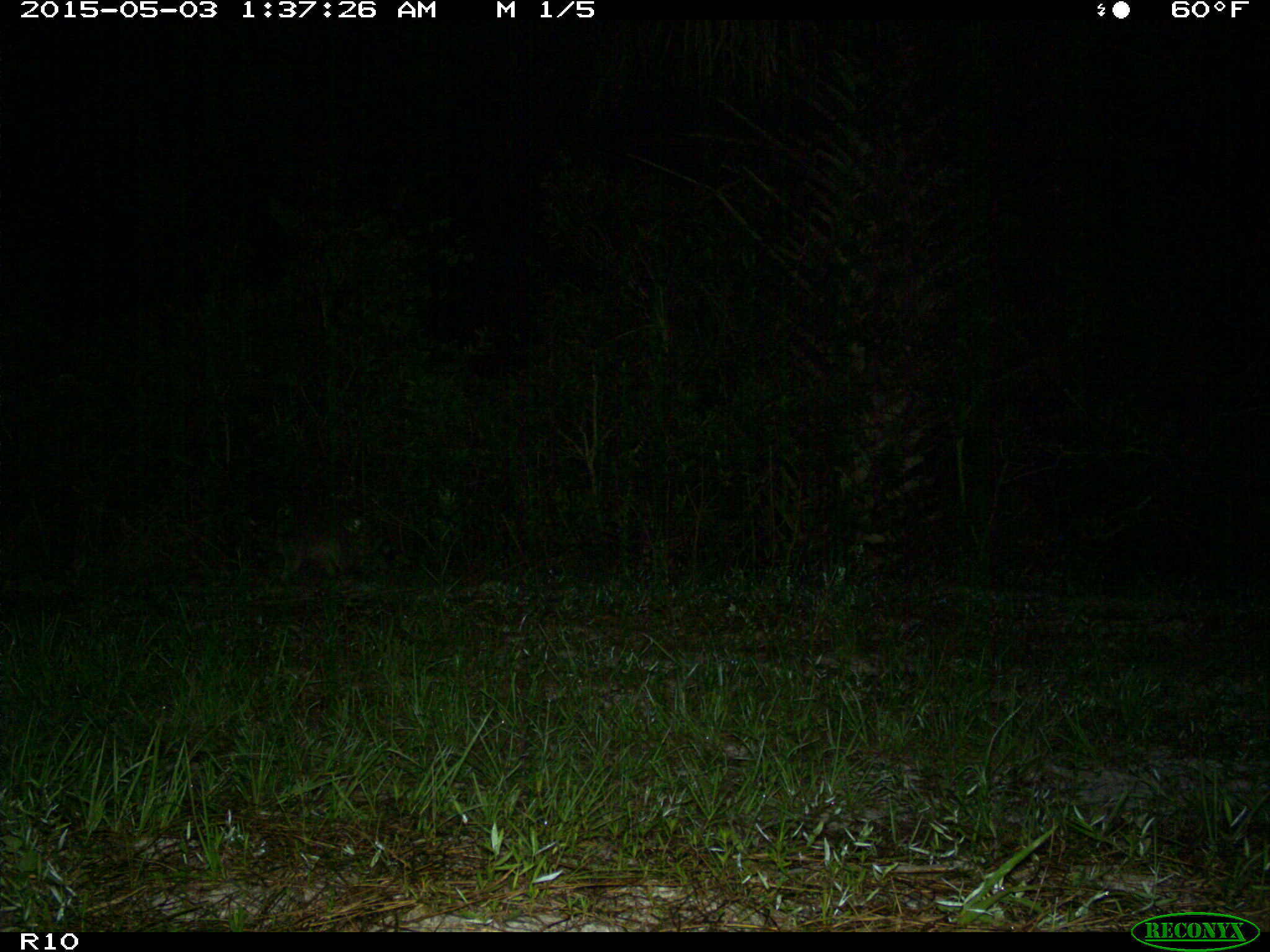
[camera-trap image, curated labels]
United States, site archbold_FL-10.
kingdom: Animalia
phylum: Chordata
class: Mammalia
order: Carnivora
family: Procyonidae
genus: Procyon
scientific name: Procyon lotor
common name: common raccoon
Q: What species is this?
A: Procyon lotor (common raccoon).